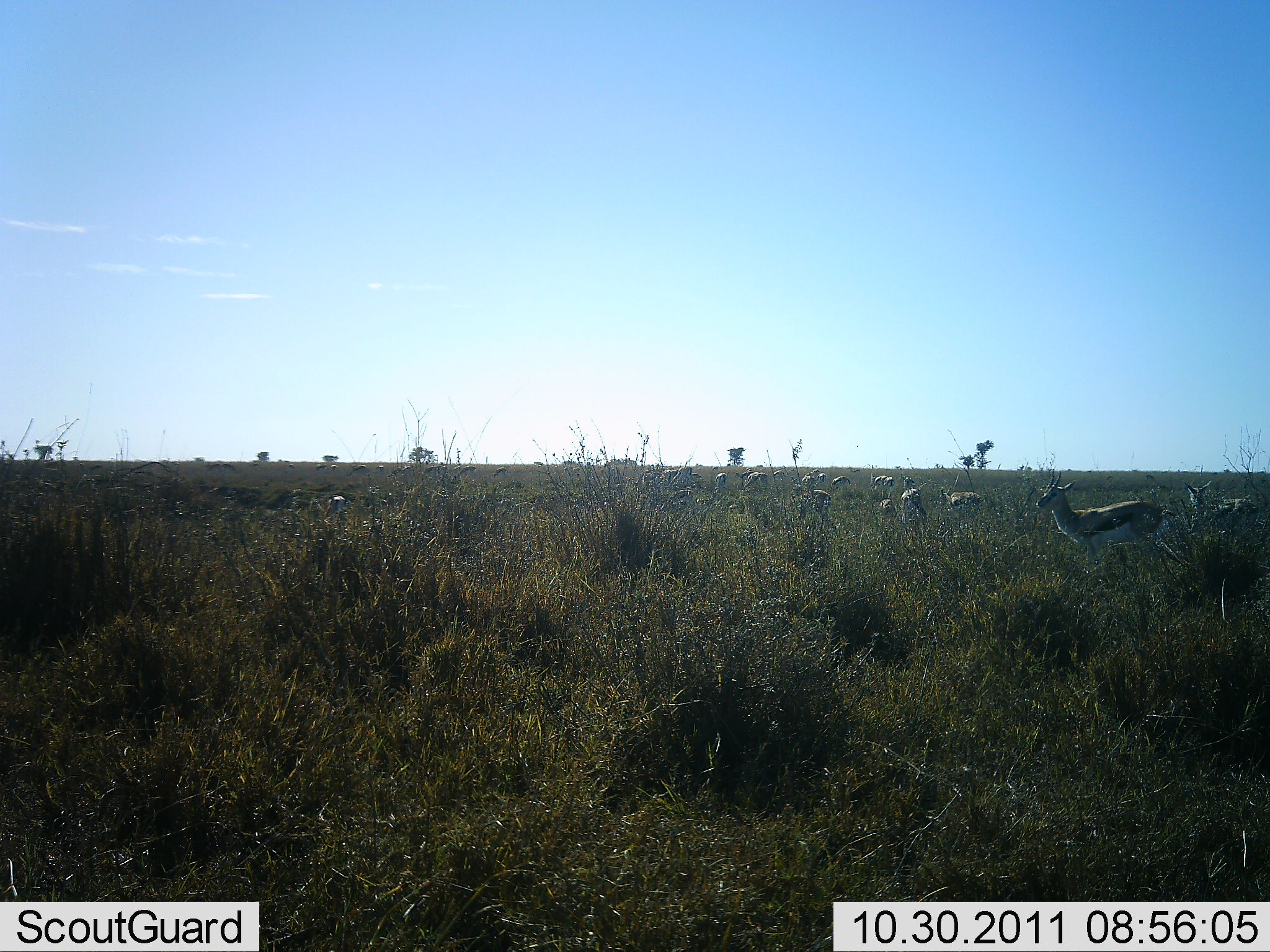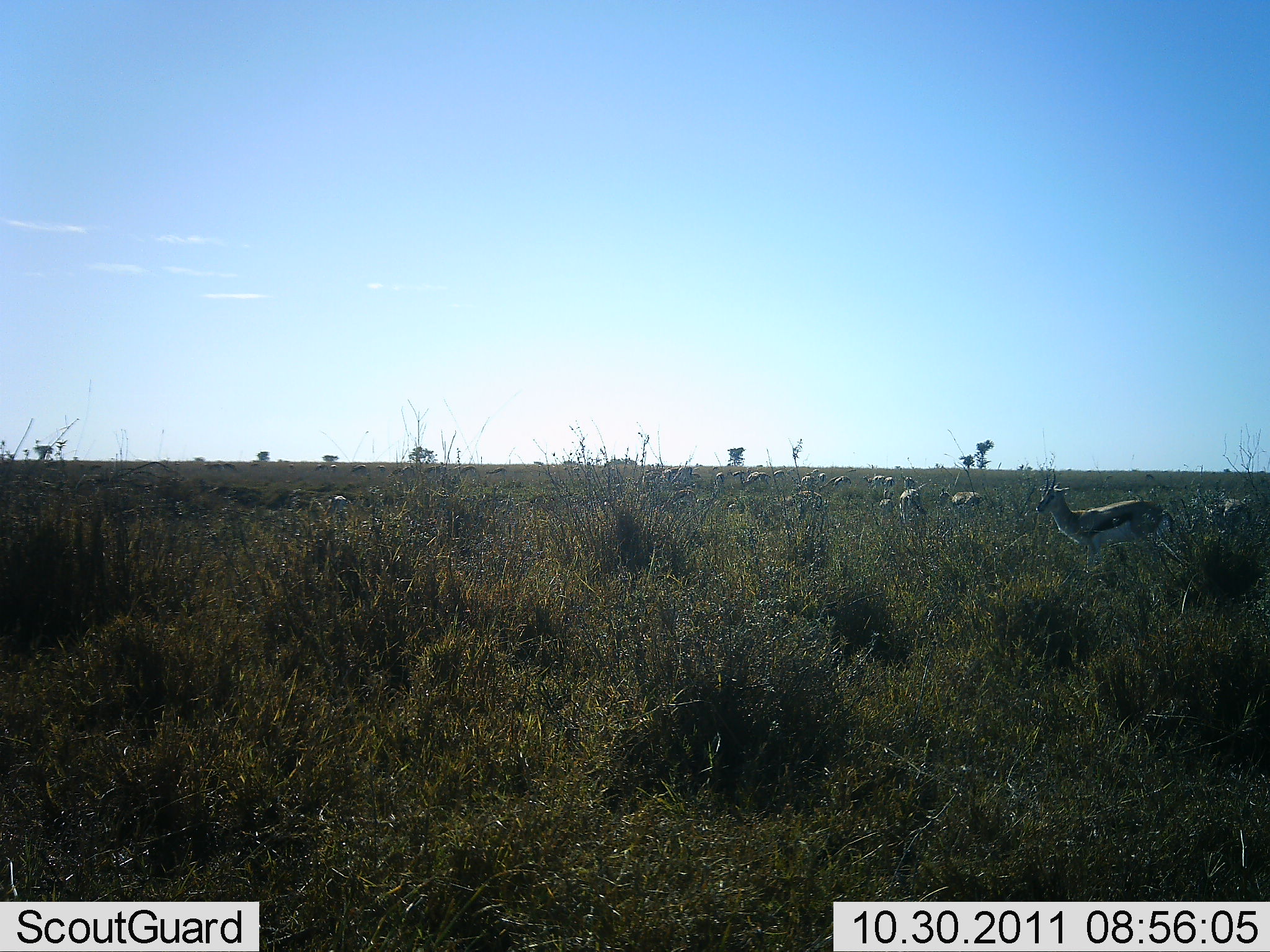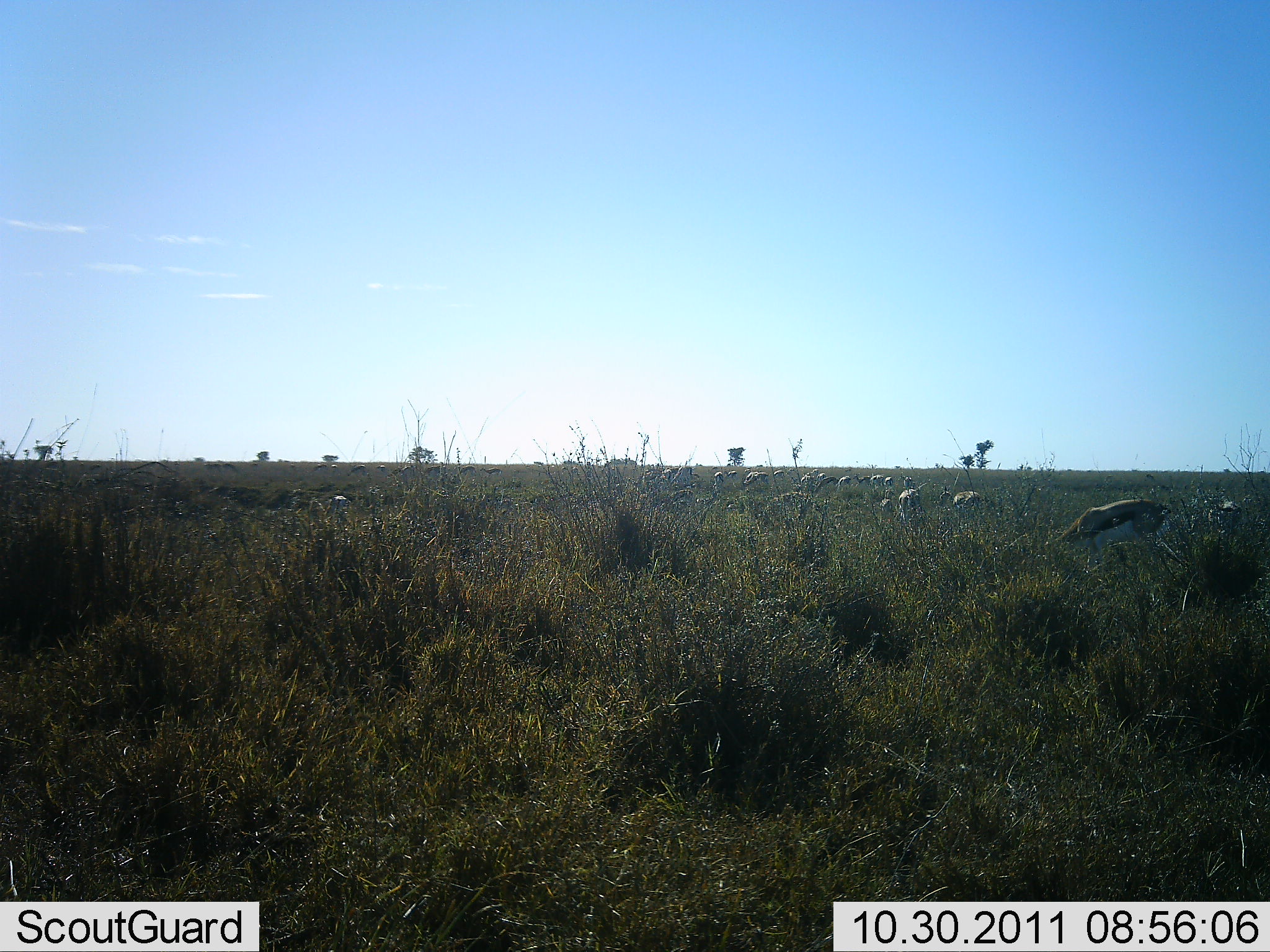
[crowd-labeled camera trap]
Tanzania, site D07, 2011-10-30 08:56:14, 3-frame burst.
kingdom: Animalia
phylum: Chordata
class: Mammalia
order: Artiodactyla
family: Bovidae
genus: Eudorcas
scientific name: Eudorcas thomsonii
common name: thomson's gazelle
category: gazellethomsons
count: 11-50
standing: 83%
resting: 0%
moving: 8%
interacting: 0%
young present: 0%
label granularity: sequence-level